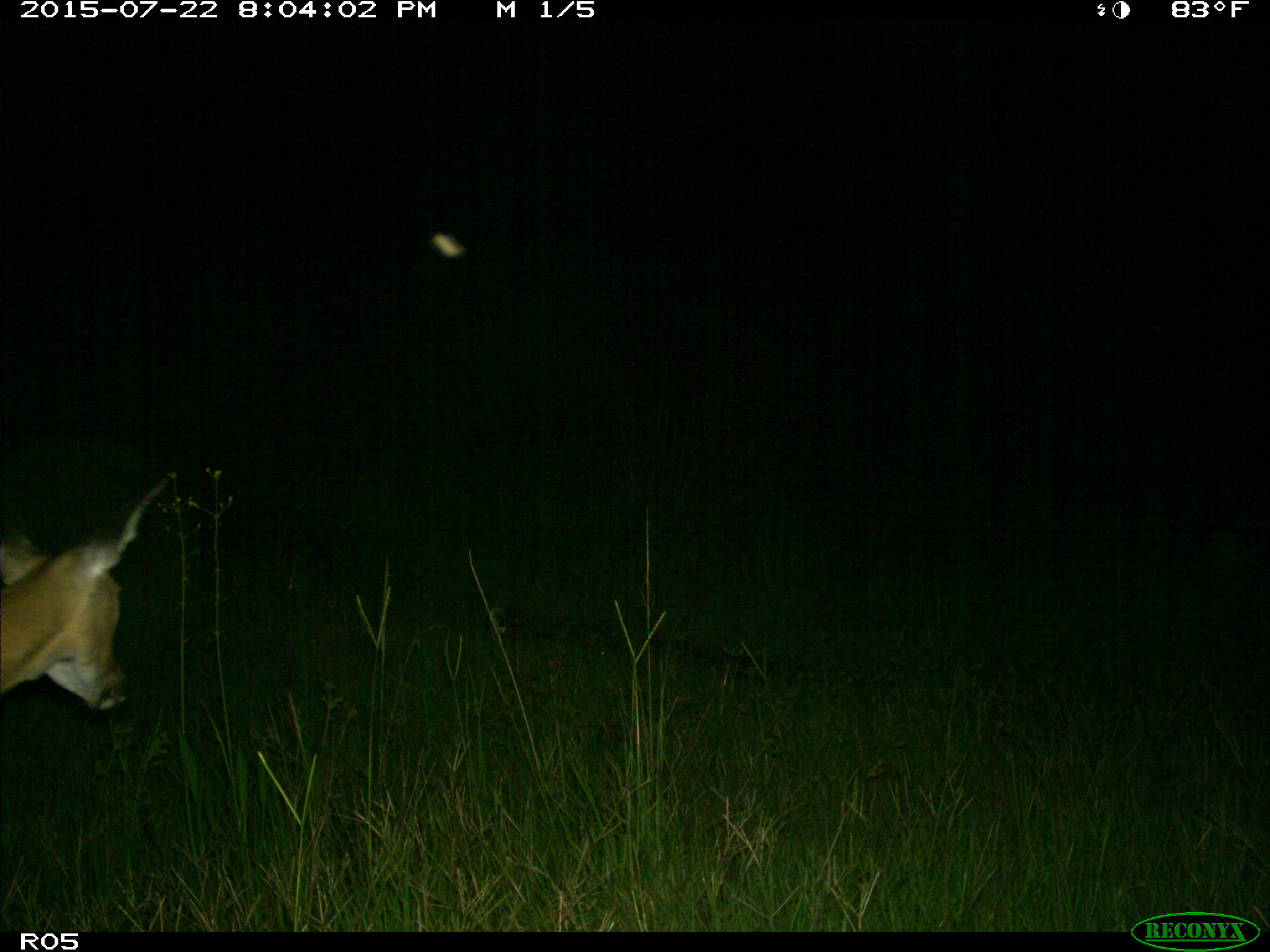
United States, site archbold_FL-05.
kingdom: Animalia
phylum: Chordata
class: Mammalia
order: Artiodactyla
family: Cervidae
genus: Odocoileus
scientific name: Odocoileus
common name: deer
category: unidentified deer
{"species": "unidentified deer (deer) (Odocoileus)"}